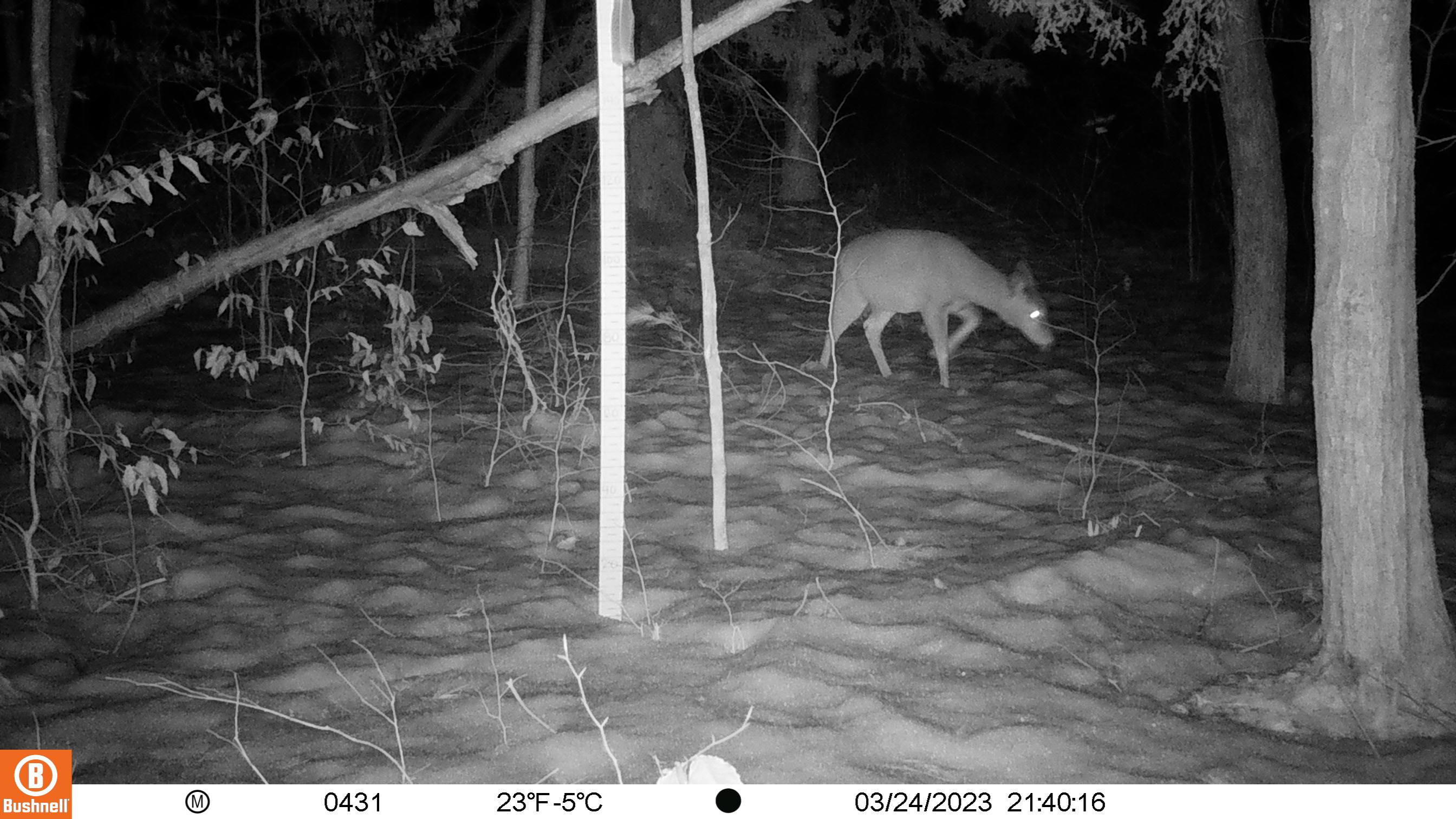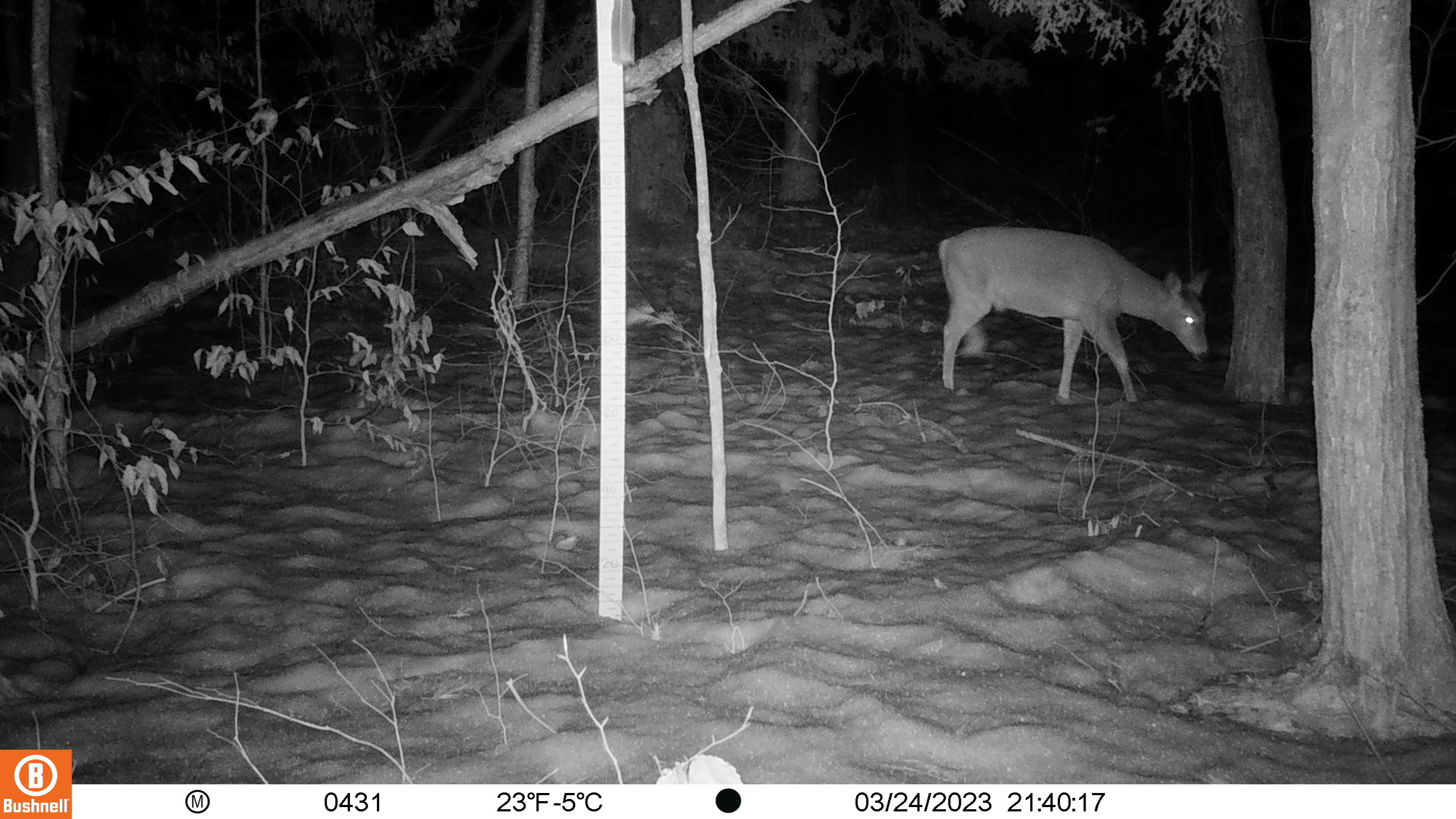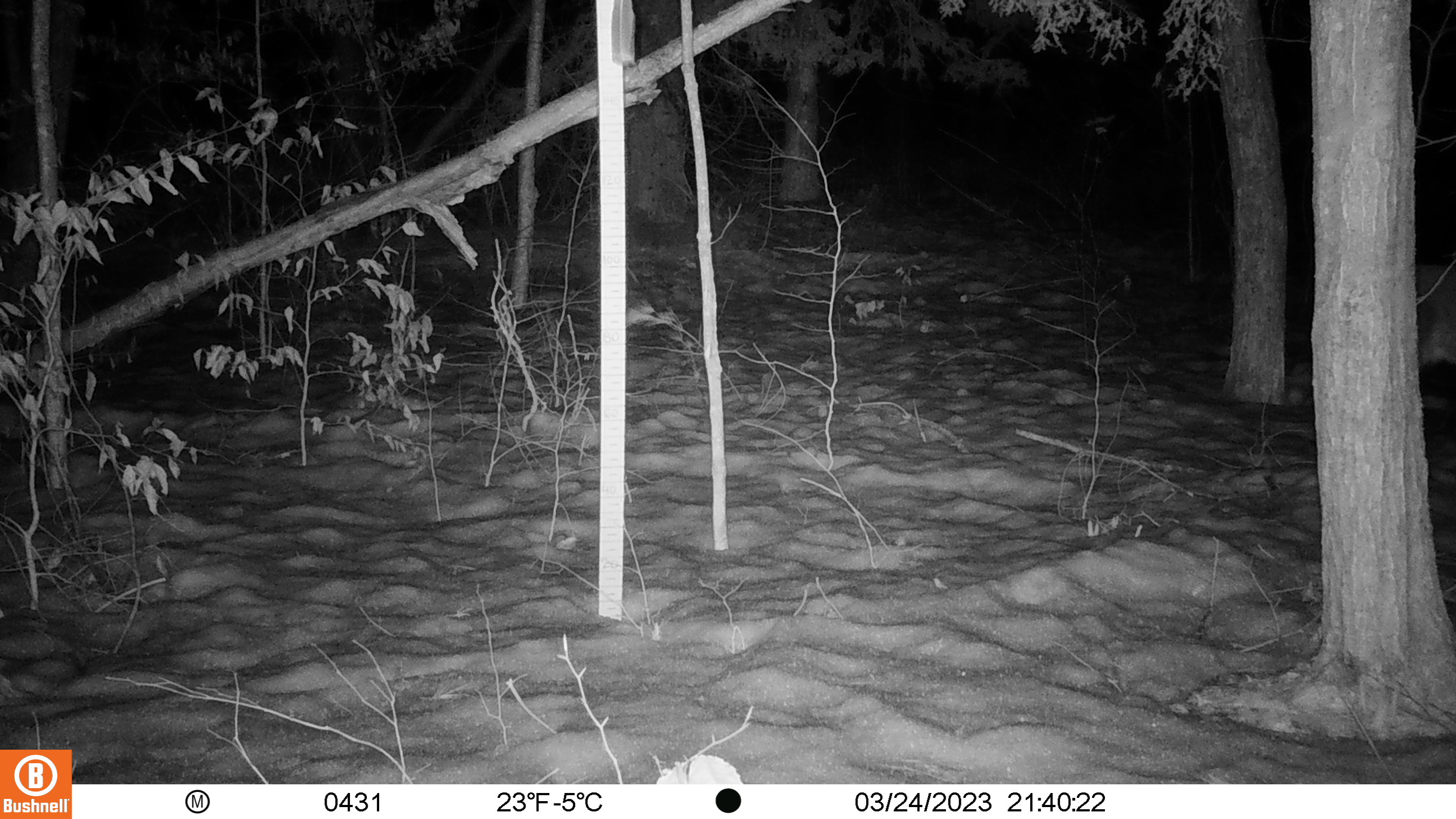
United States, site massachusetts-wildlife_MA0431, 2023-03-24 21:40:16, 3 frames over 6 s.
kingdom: Animalia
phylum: Chordata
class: Mammalia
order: Artiodactyla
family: Cervidae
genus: Odocoileus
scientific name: Odocoileus virginianus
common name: white-tailed deer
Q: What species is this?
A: White-tailed deer (Odocoileus virginianus).